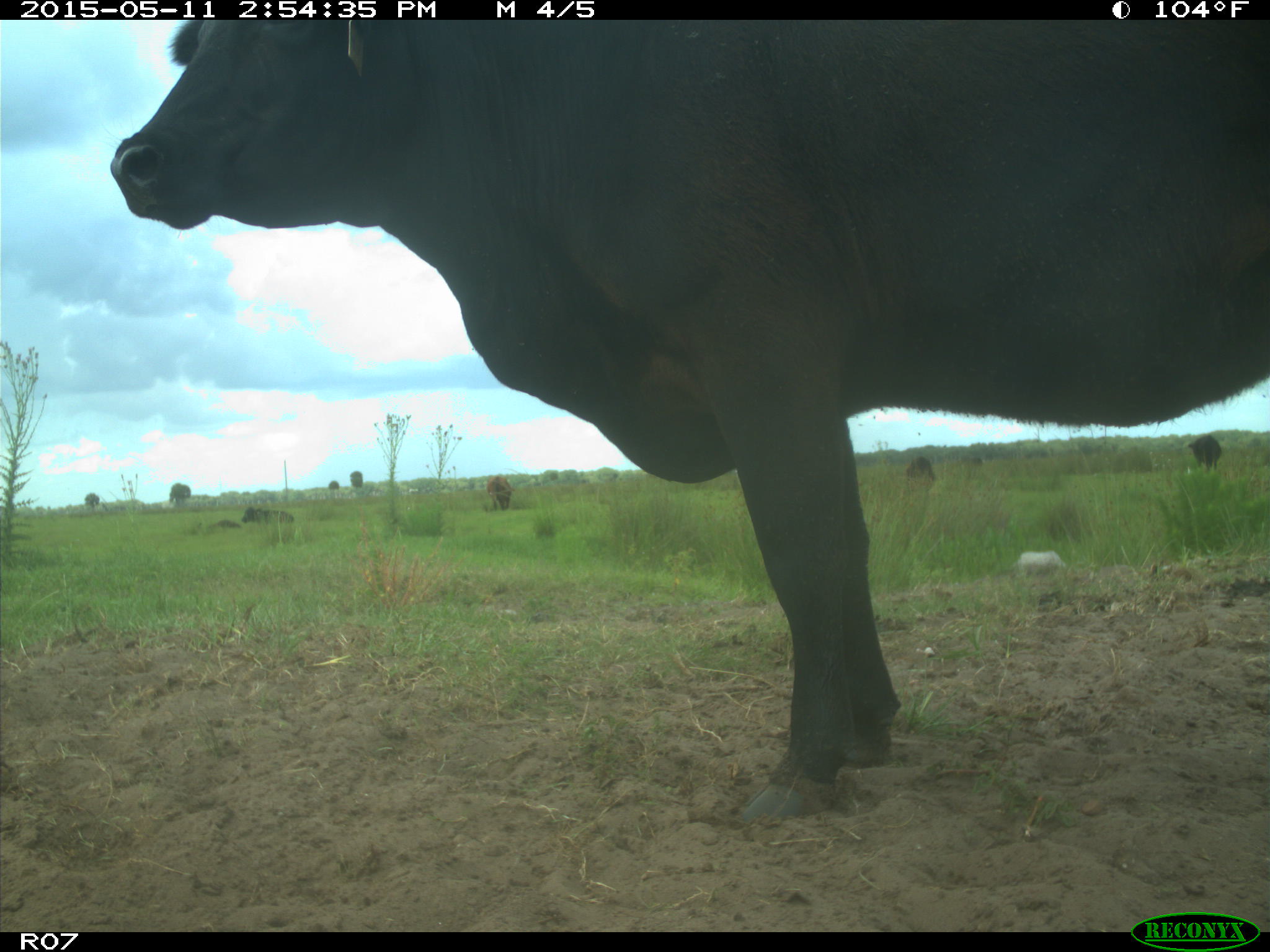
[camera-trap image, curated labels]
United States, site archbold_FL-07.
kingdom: Animalia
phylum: Chordata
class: Mammalia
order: Artiodactyla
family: Bovidae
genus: Bos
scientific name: Bos taurus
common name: domestic cow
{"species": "Bos taurus (domestic cow)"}